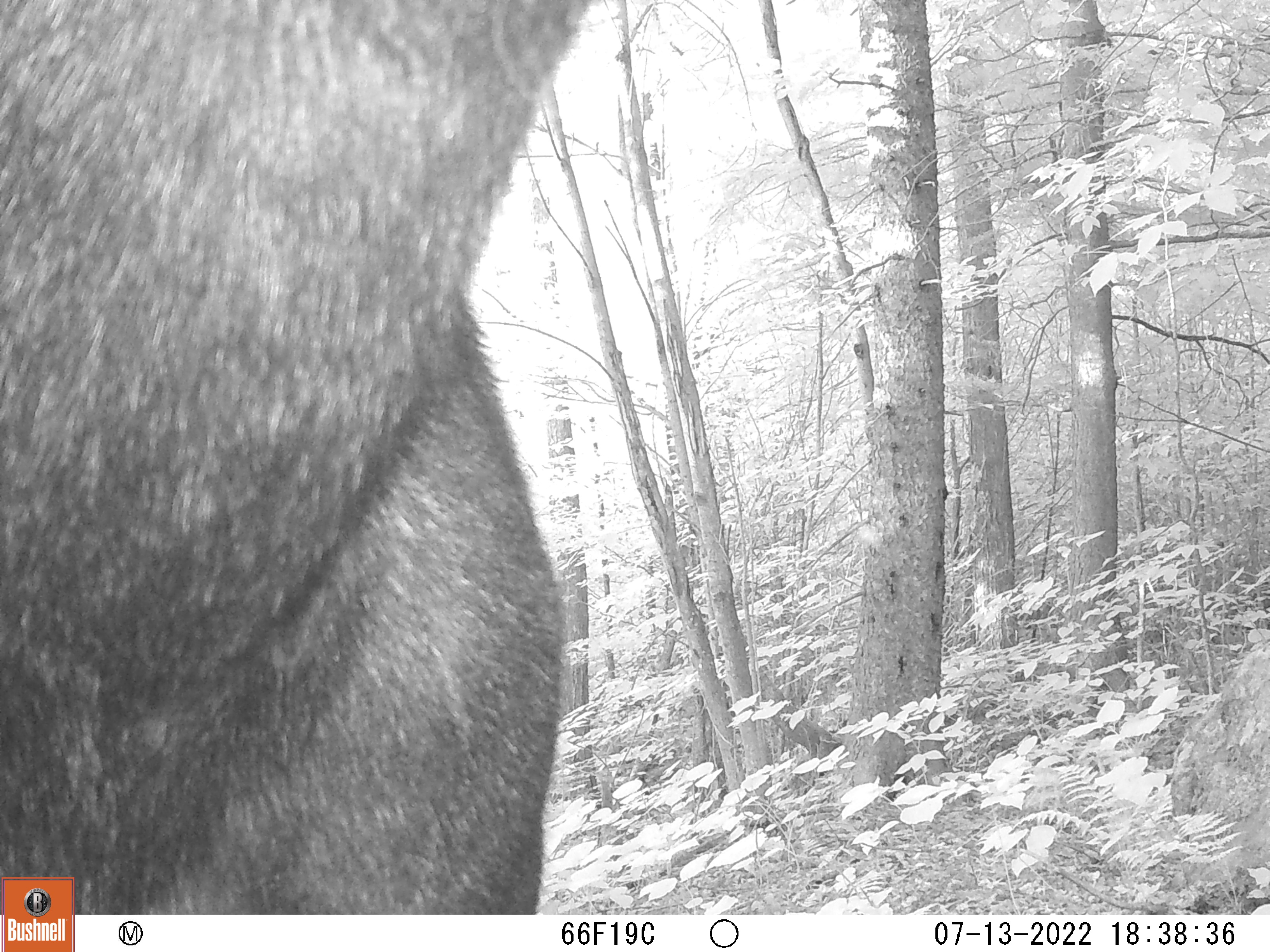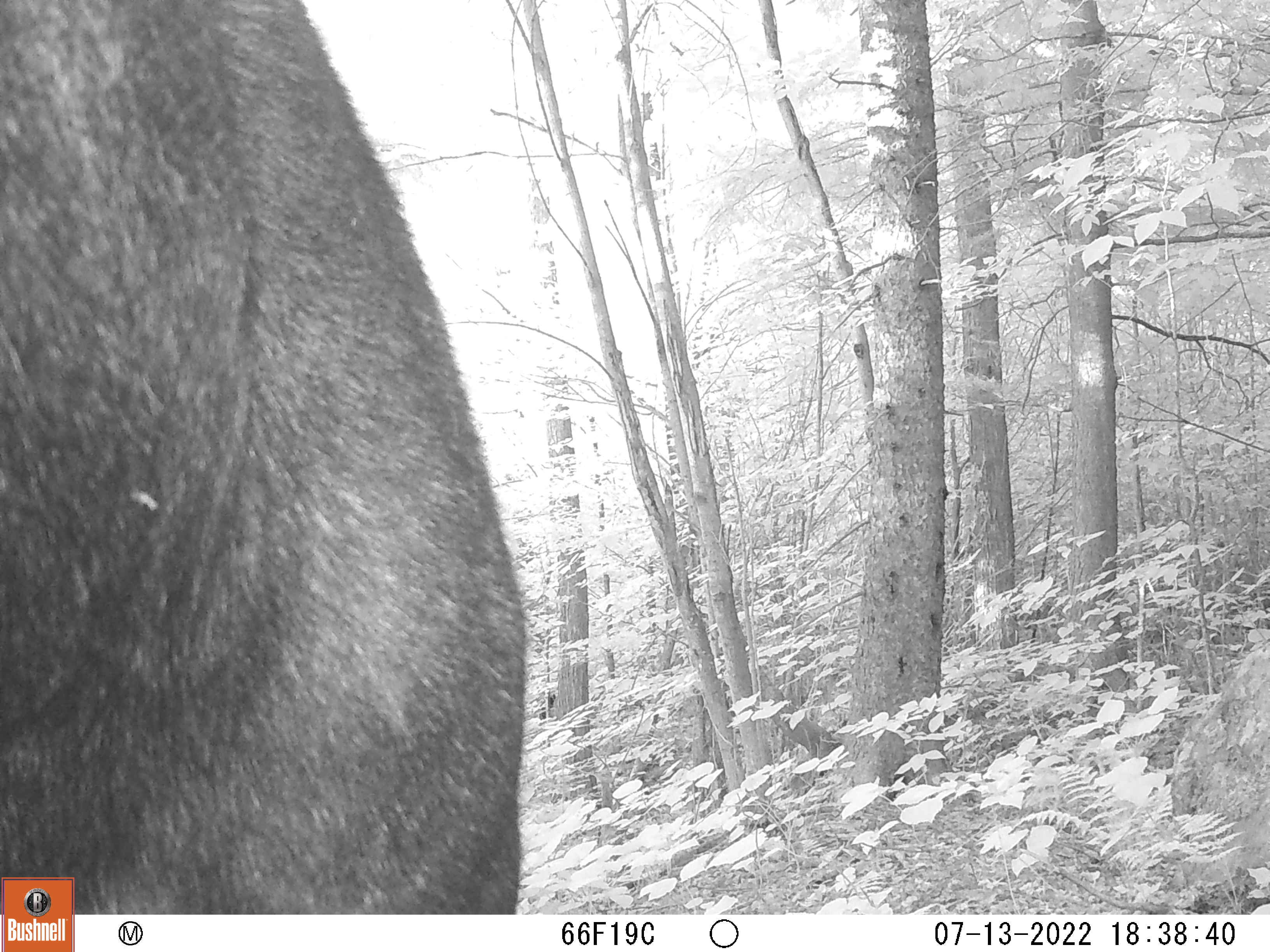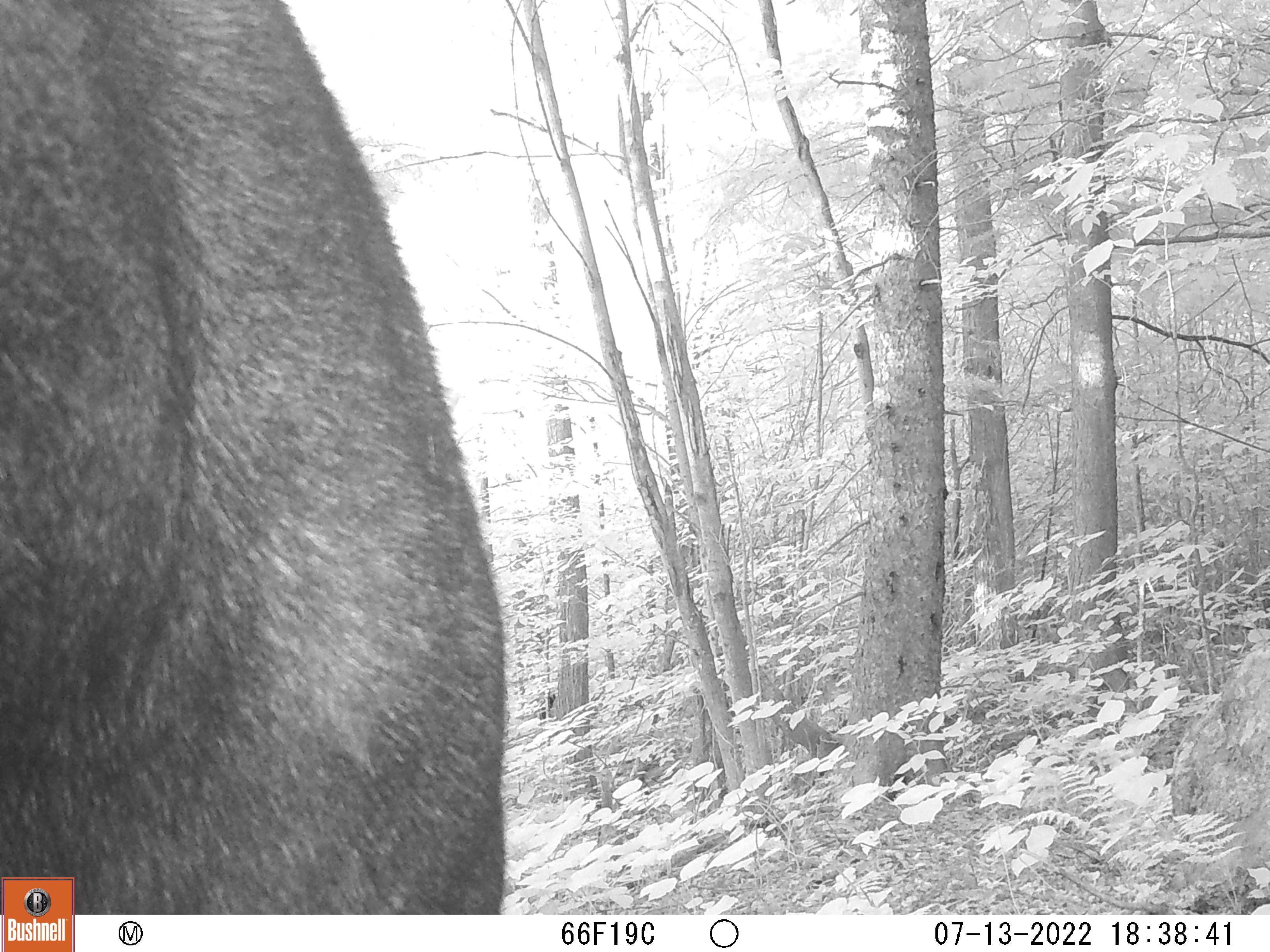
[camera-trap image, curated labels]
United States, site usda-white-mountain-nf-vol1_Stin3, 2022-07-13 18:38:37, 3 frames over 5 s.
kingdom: Animalia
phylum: Chordata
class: Mammalia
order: Artiodactyla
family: Cervidae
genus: Alces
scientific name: Alces alces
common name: moose